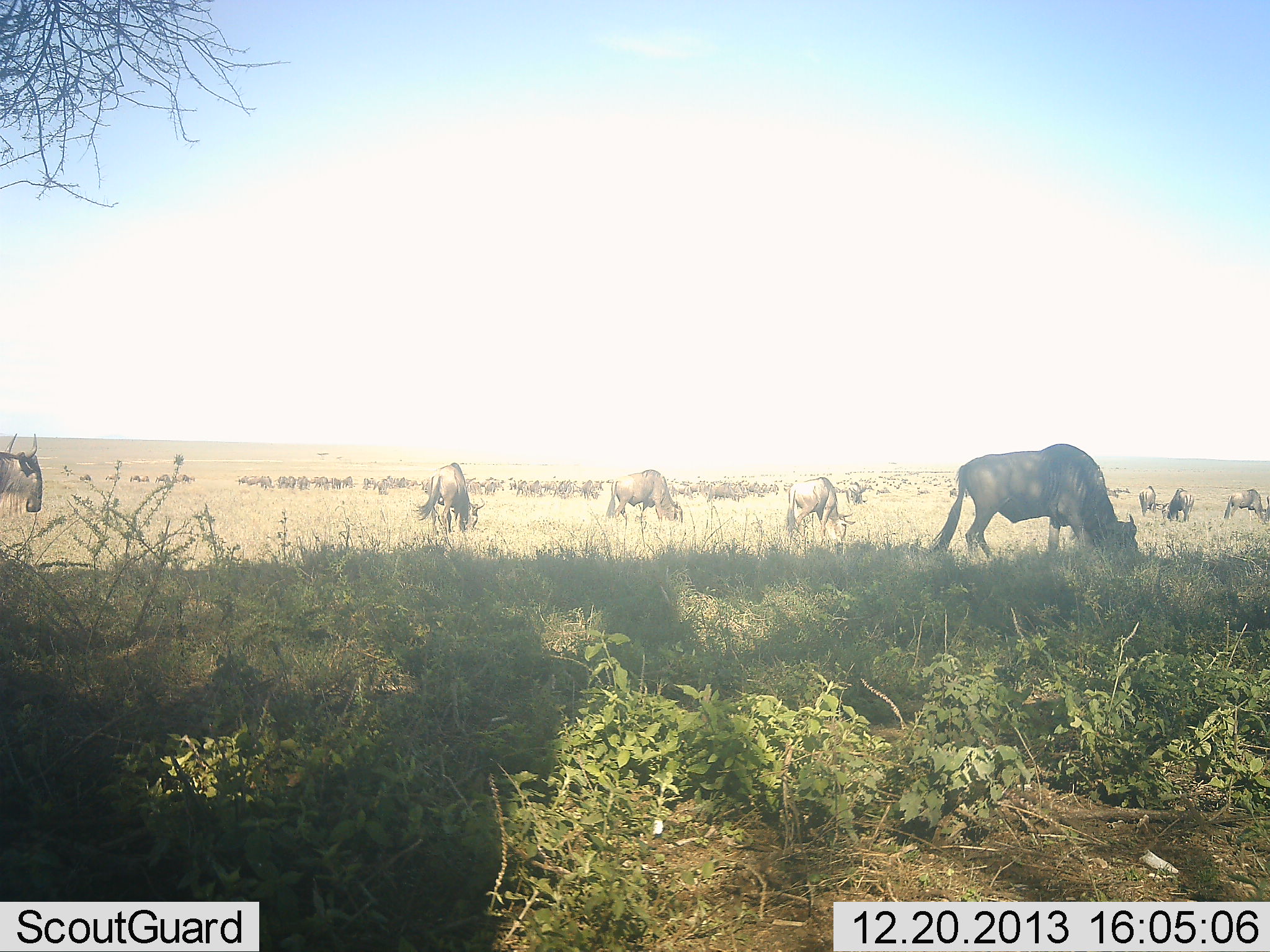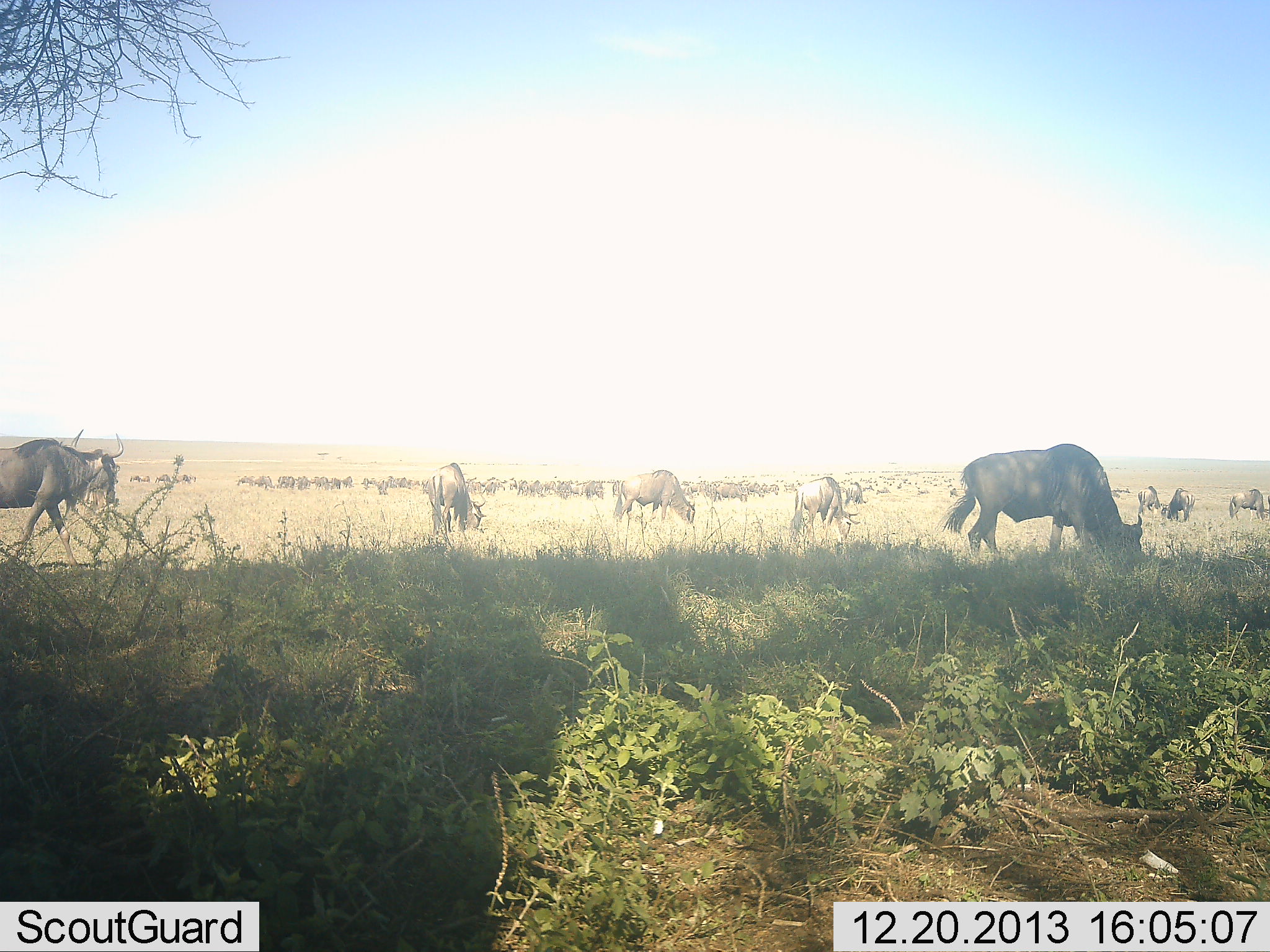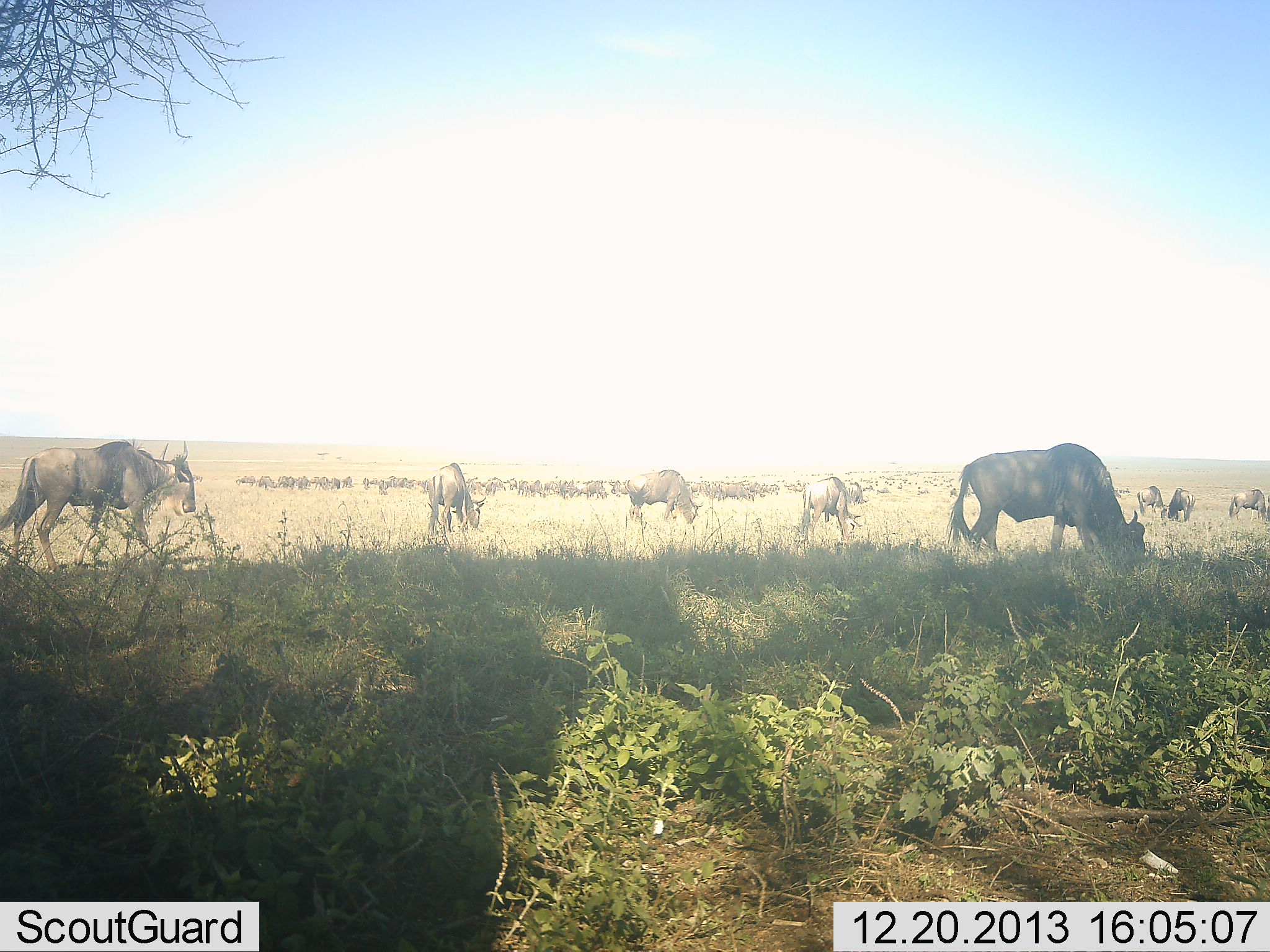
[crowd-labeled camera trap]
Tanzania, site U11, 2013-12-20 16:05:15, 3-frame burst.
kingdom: Animalia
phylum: Chordata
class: Mammalia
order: Artiodactyla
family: Bovidae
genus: Connochaetes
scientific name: Connochaetes taurinus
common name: blue wildebeest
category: wildebeest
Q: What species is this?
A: Wildebeest (blue wildebeest) (Connochaetes taurinus).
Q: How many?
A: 11-50.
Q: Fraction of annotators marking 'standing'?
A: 70%.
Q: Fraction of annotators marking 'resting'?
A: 20%.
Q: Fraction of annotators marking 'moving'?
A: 50%.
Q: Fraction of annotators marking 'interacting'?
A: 0%.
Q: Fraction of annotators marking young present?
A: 0%.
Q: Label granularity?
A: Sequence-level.